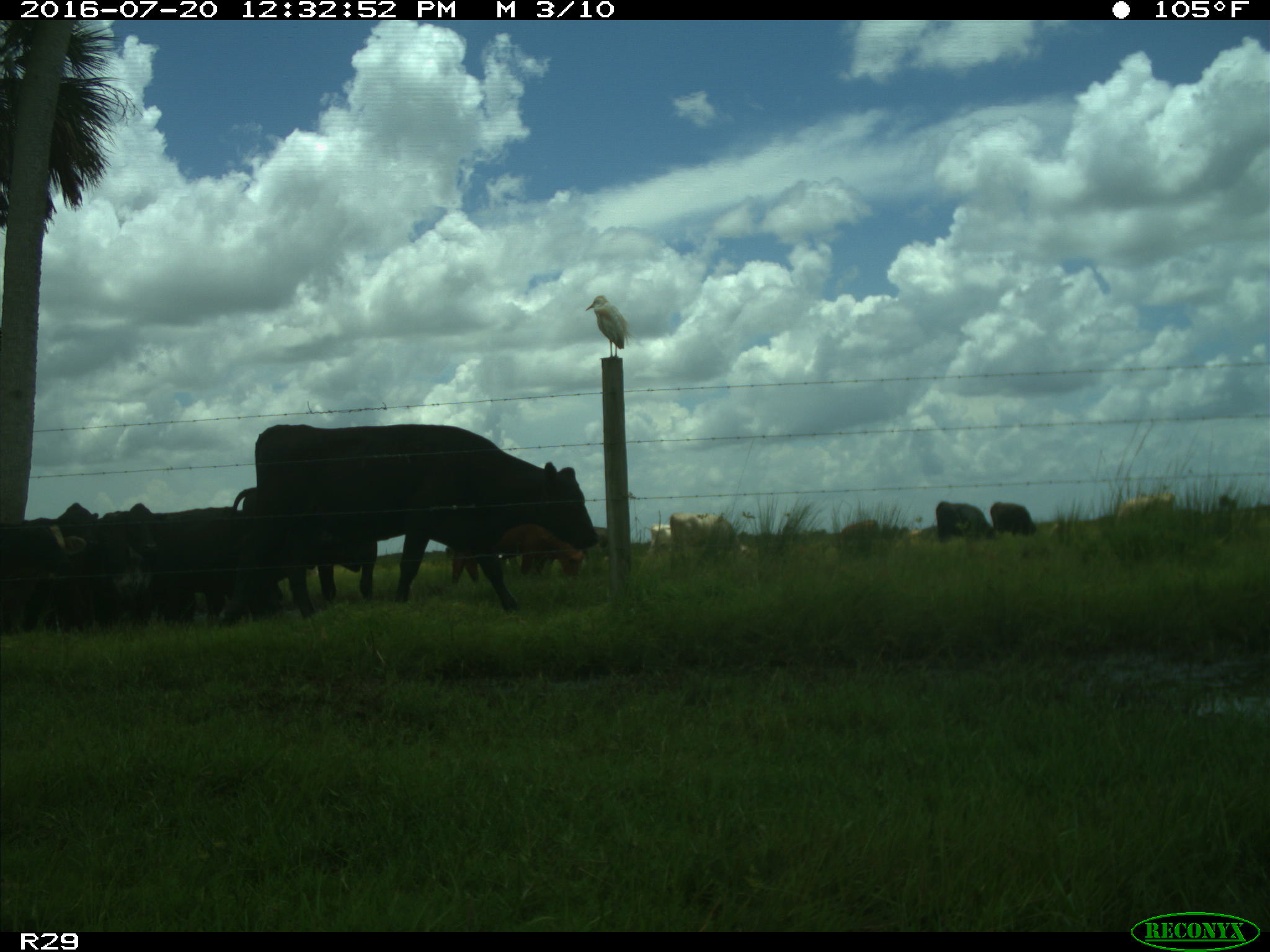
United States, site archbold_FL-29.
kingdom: Animalia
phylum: Chordata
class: Mammalia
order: Artiodactyla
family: Bovidae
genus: Bos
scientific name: Bos taurus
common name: domestic cow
Bos taurus (domestic cow).